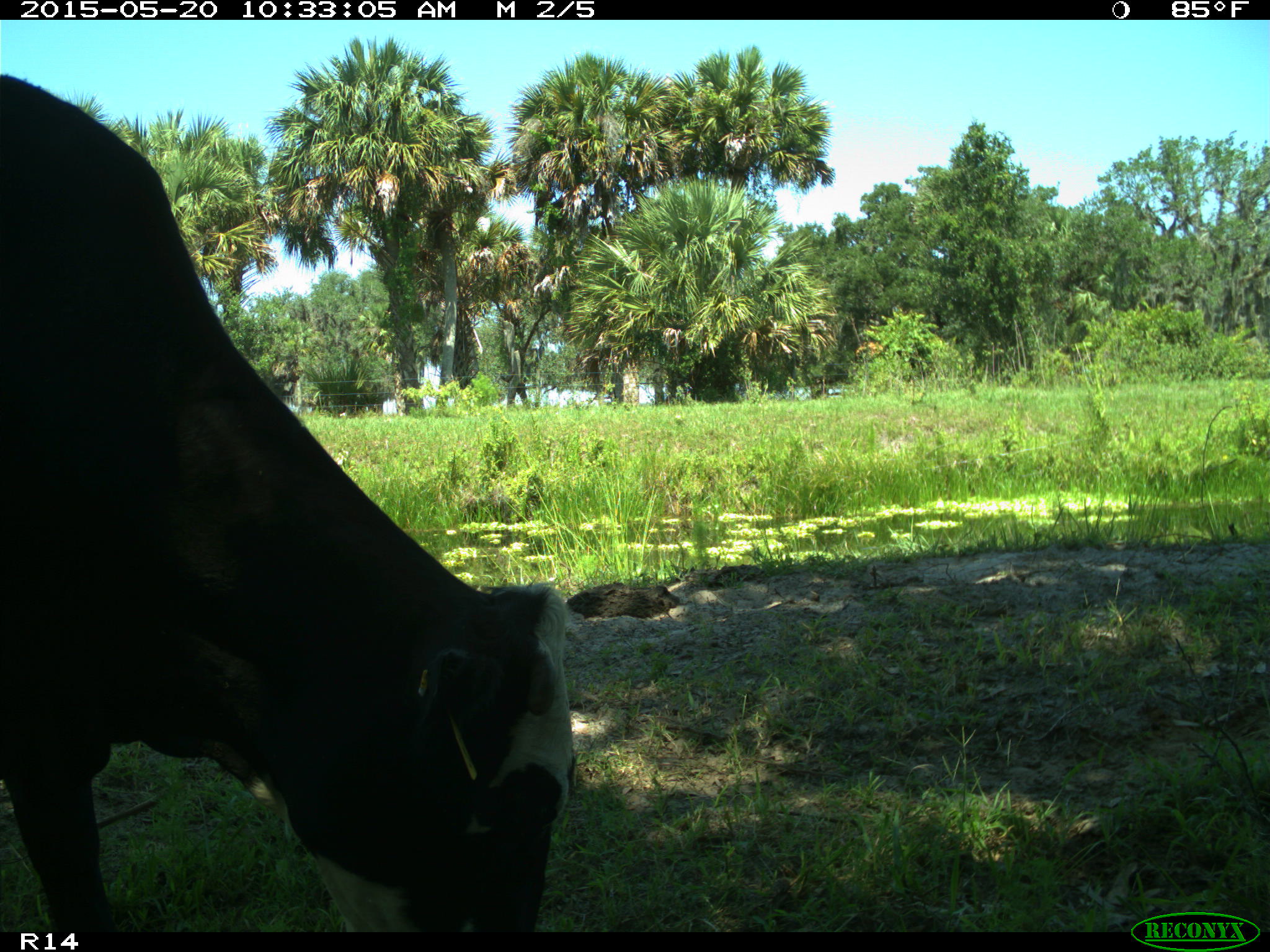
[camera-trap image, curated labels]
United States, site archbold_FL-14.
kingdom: Animalia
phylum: Chordata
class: Mammalia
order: Artiodactyla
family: Bovidae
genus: Bos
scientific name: Bos taurus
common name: domestic cow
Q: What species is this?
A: Bos taurus (domestic cow).